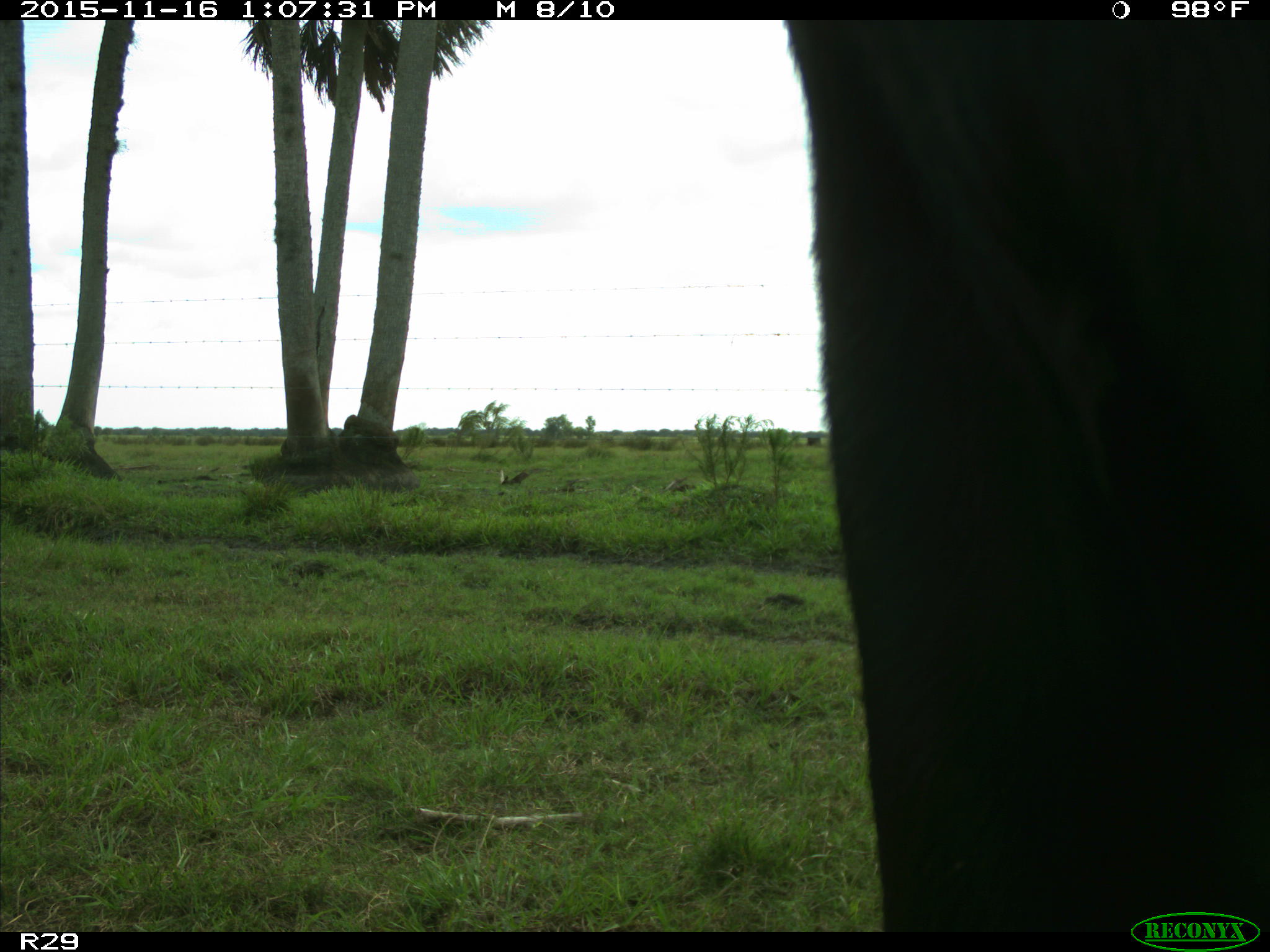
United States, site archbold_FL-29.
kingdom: Animalia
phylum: Chordata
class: Mammalia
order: Artiodactyla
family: Bovidae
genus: Bos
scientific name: Bos taurus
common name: domestic cow